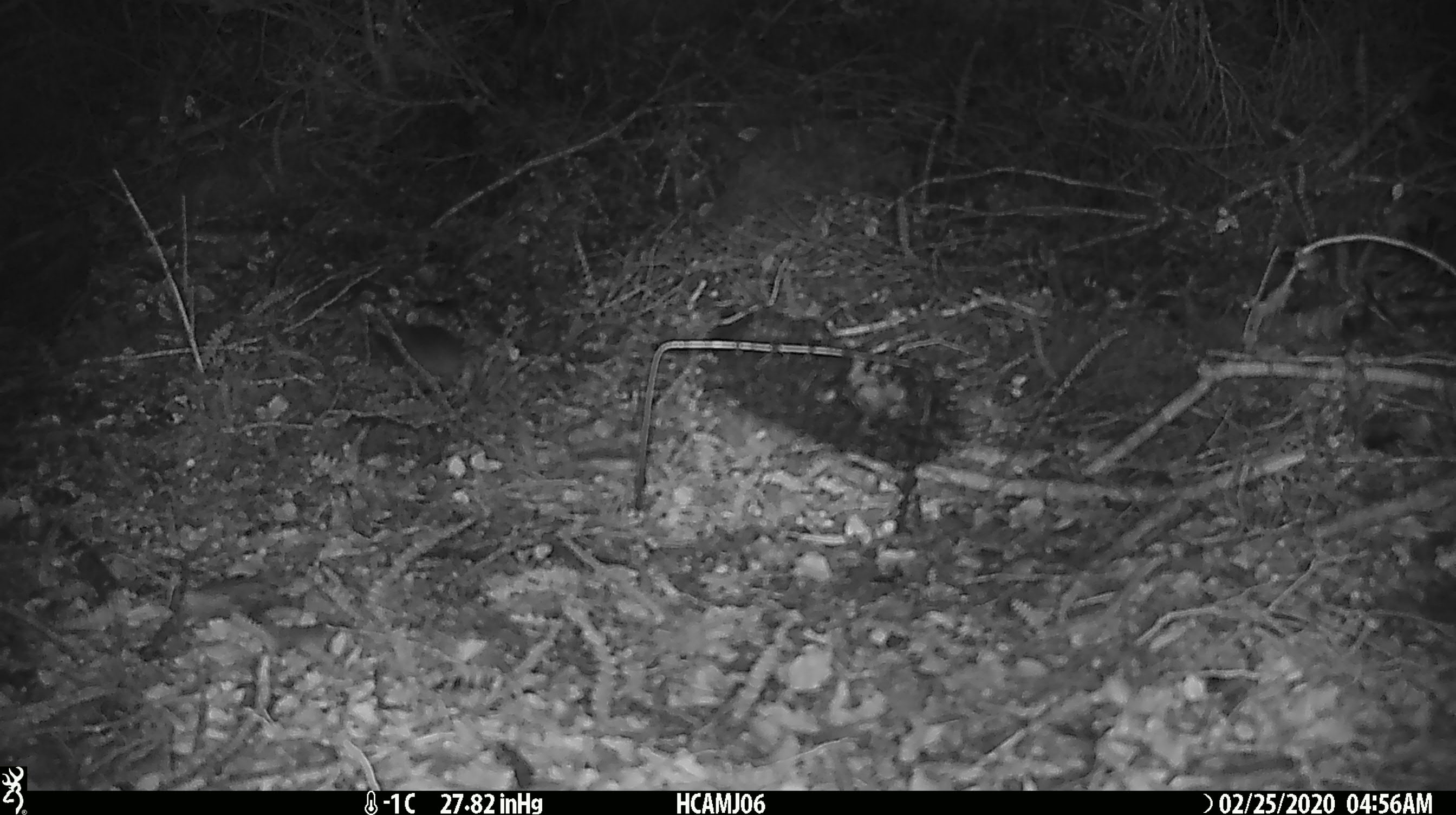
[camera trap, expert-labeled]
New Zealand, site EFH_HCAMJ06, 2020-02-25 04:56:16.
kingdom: Animalia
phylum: Chordata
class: Mammalia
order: Rodentia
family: Muridae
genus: Mus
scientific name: Mus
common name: mouse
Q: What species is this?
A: Mouse (Mus).